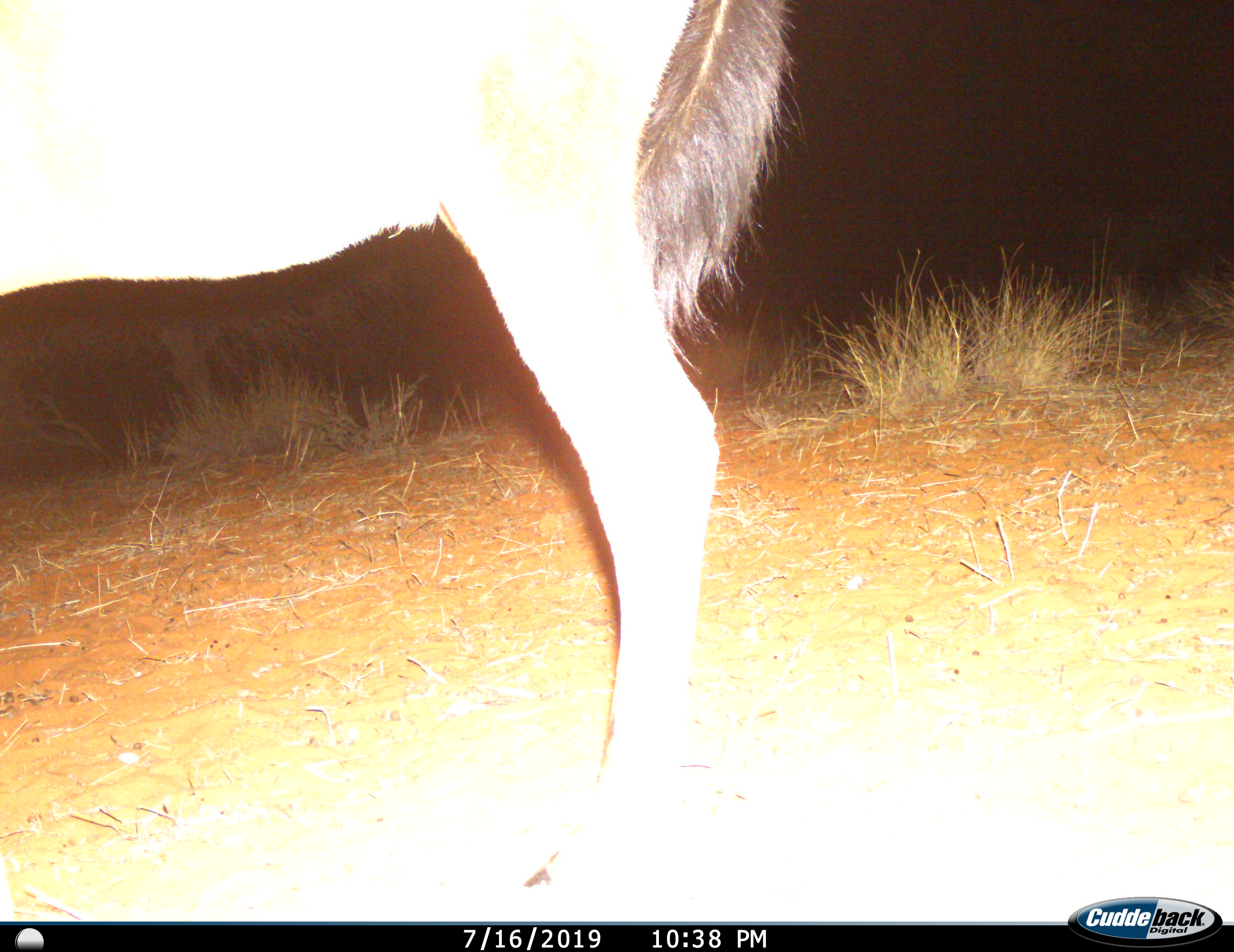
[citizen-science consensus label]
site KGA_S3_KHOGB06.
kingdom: Animalia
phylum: Chordata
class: Mammalia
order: Artiodactyla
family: Bovidae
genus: Alcelaphus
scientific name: Alcelaphus buselaphus caama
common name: red hartebeest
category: hartebeestred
Hartebeestred (red hartebeest) (Alcelaphus buselaphus caama), count 1. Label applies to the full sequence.